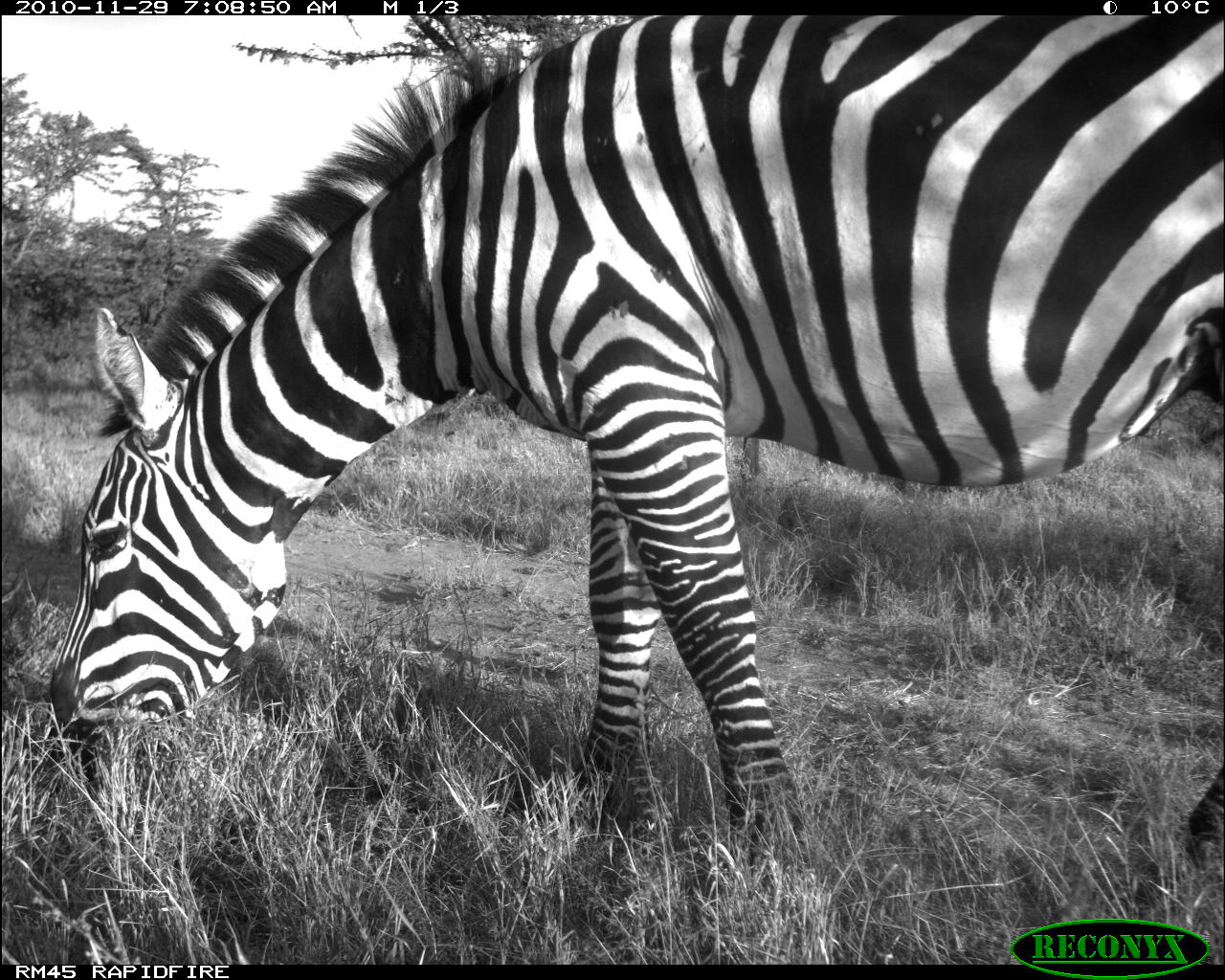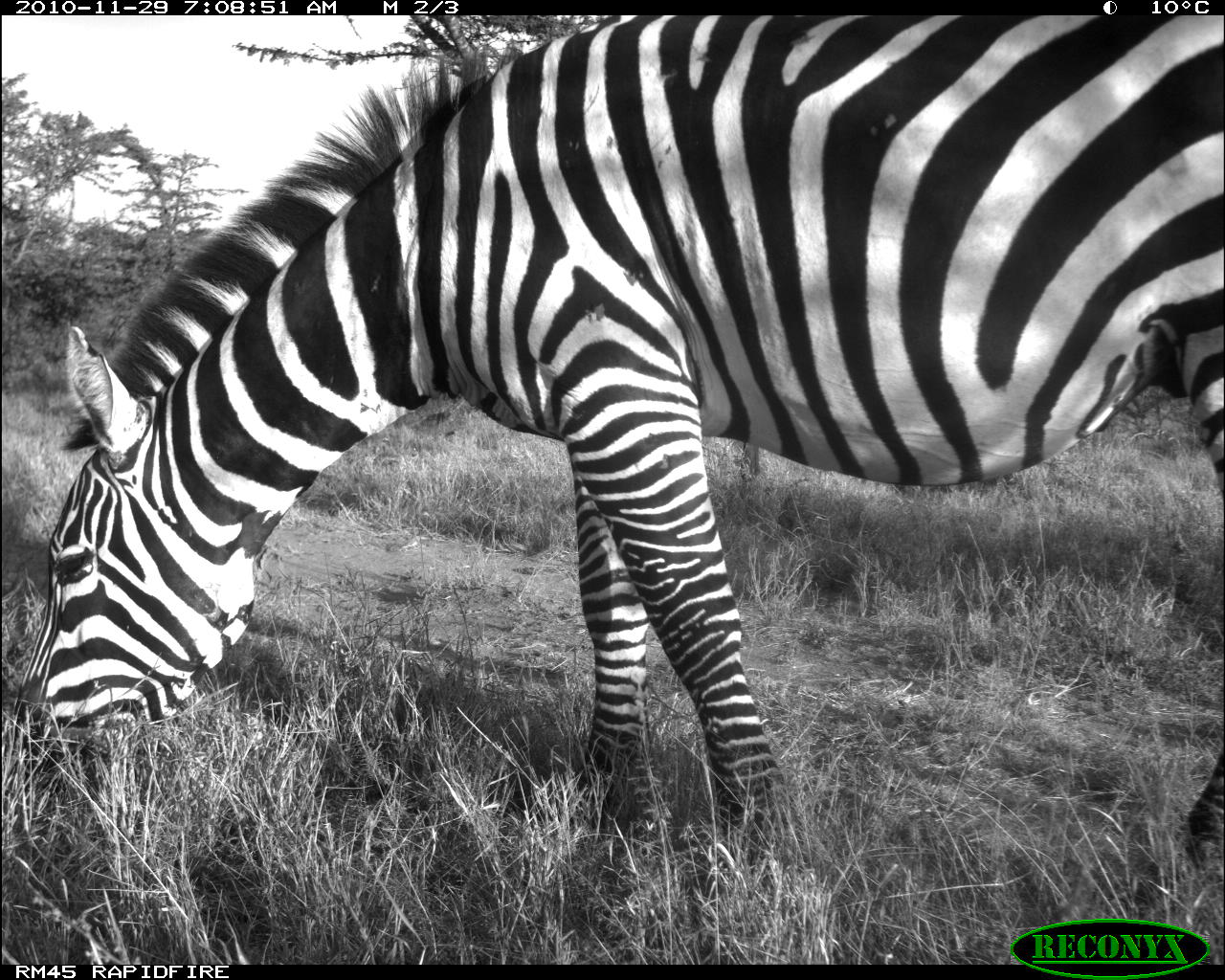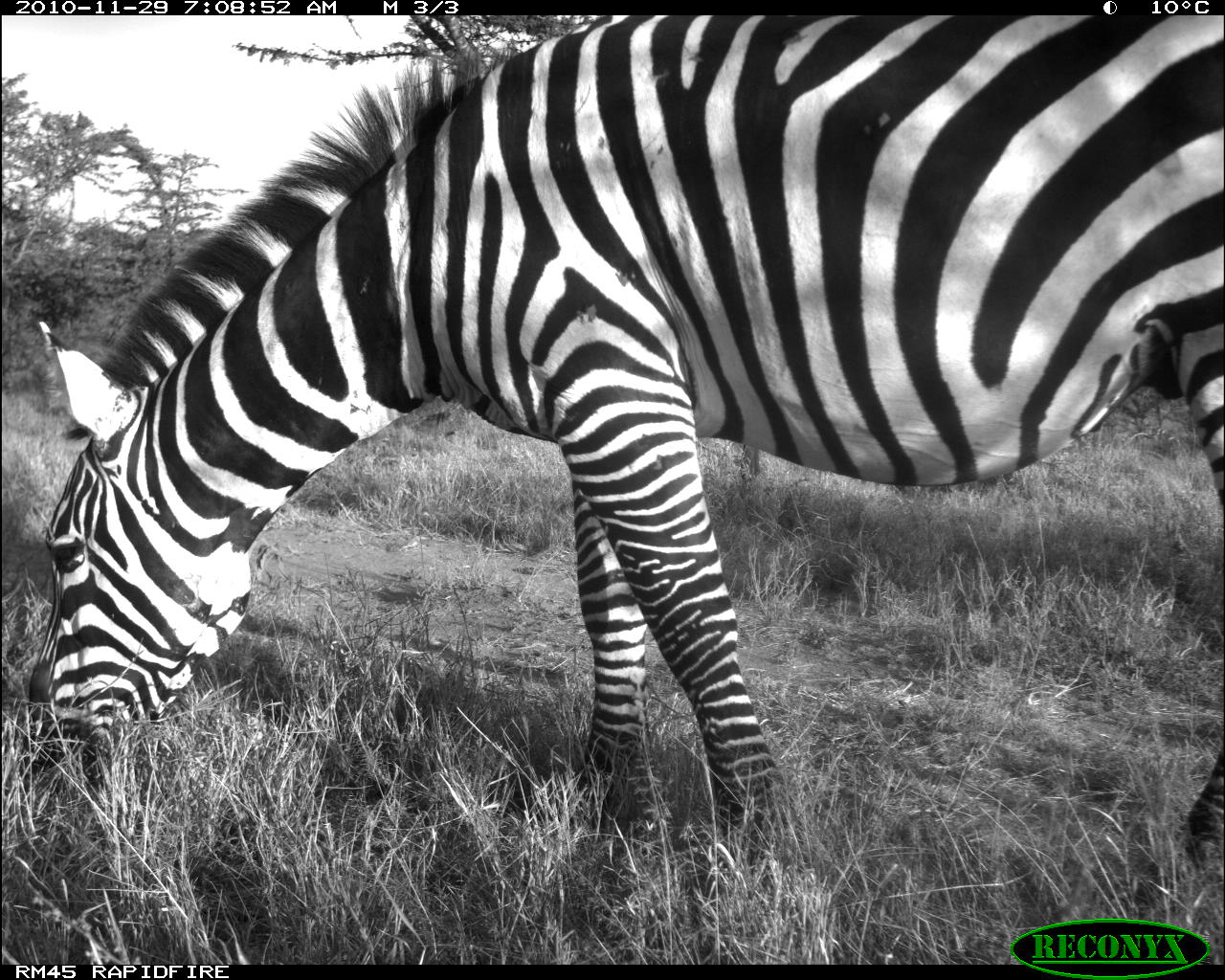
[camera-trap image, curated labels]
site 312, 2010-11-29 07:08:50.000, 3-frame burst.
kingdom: Animalia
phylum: Chordata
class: Mammalia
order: Perissodactyla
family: Equidae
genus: Equus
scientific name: Equus quagga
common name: plains zebra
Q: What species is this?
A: Equus quagga (plains zebra).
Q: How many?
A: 1.